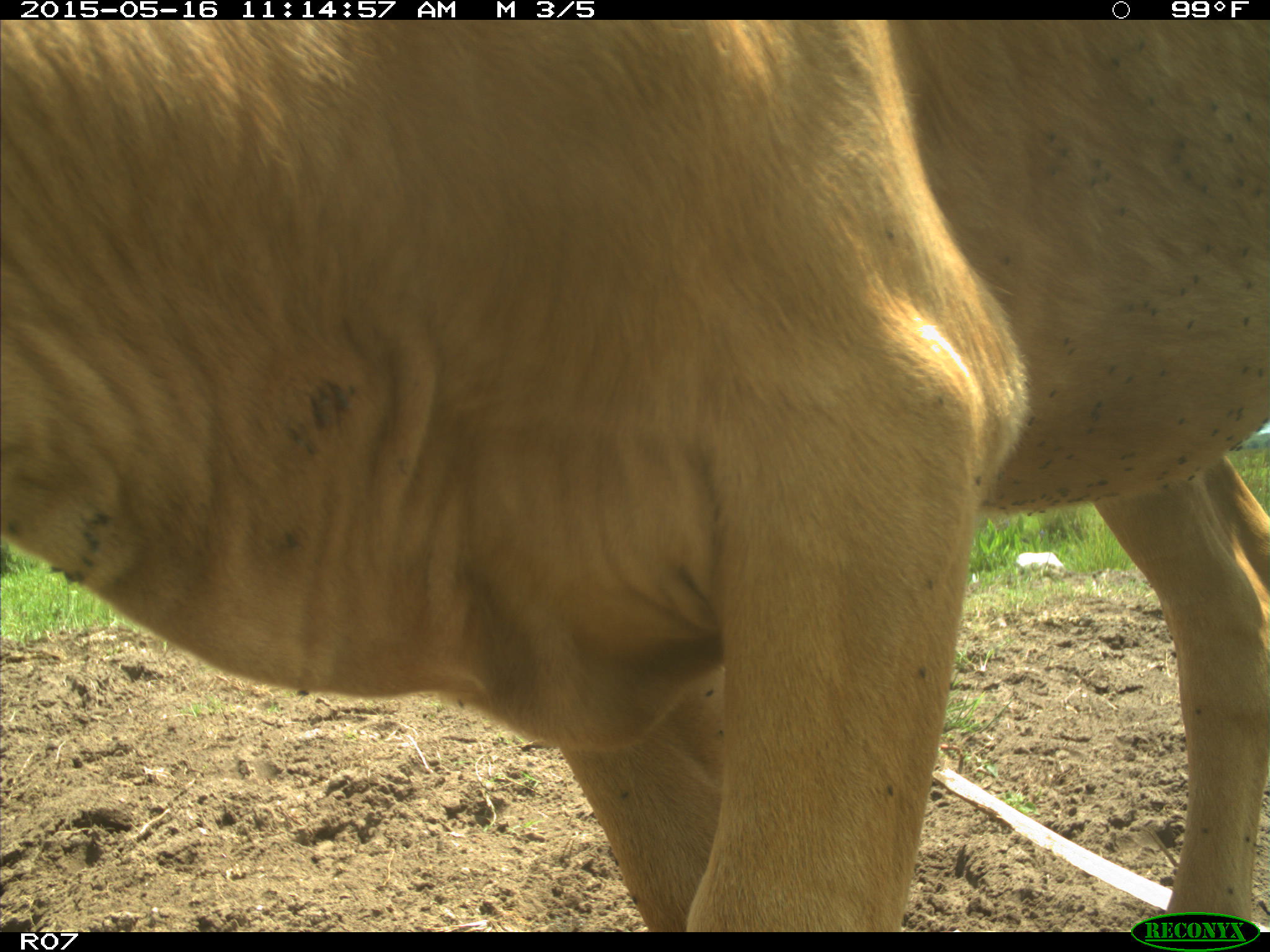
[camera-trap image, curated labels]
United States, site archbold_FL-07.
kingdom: Animalia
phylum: Chordata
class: Mammalia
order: Artiodactyla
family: Bovidae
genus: Bos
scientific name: Bos taurus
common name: domestic cow